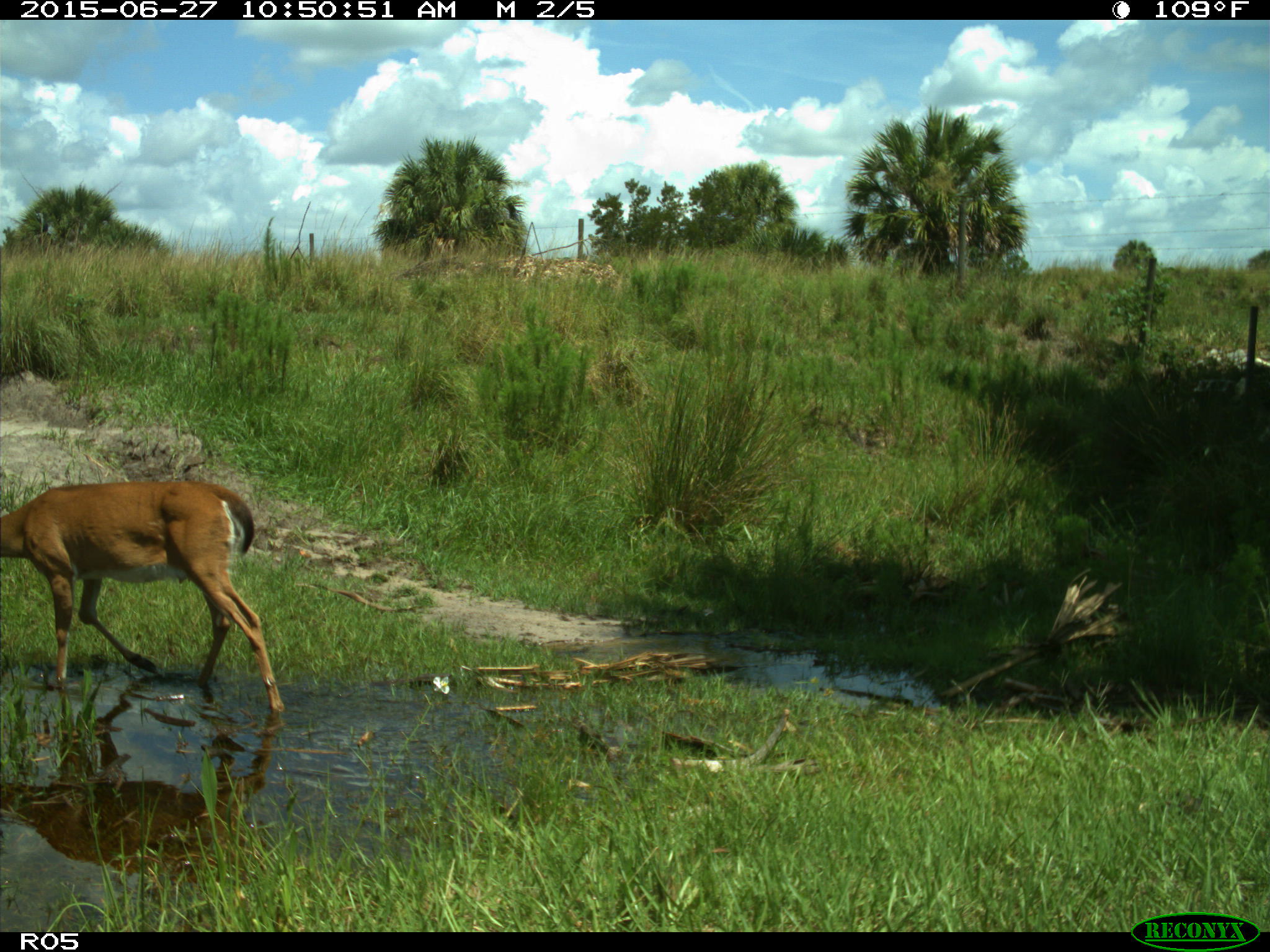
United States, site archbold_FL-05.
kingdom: Animalia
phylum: Chordata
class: Mammalia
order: Artiodactyla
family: Cervidae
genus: Odocoileus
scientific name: Odocoileus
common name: deer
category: unidentified deer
Unidentified deer (deer) (Odocoileus).